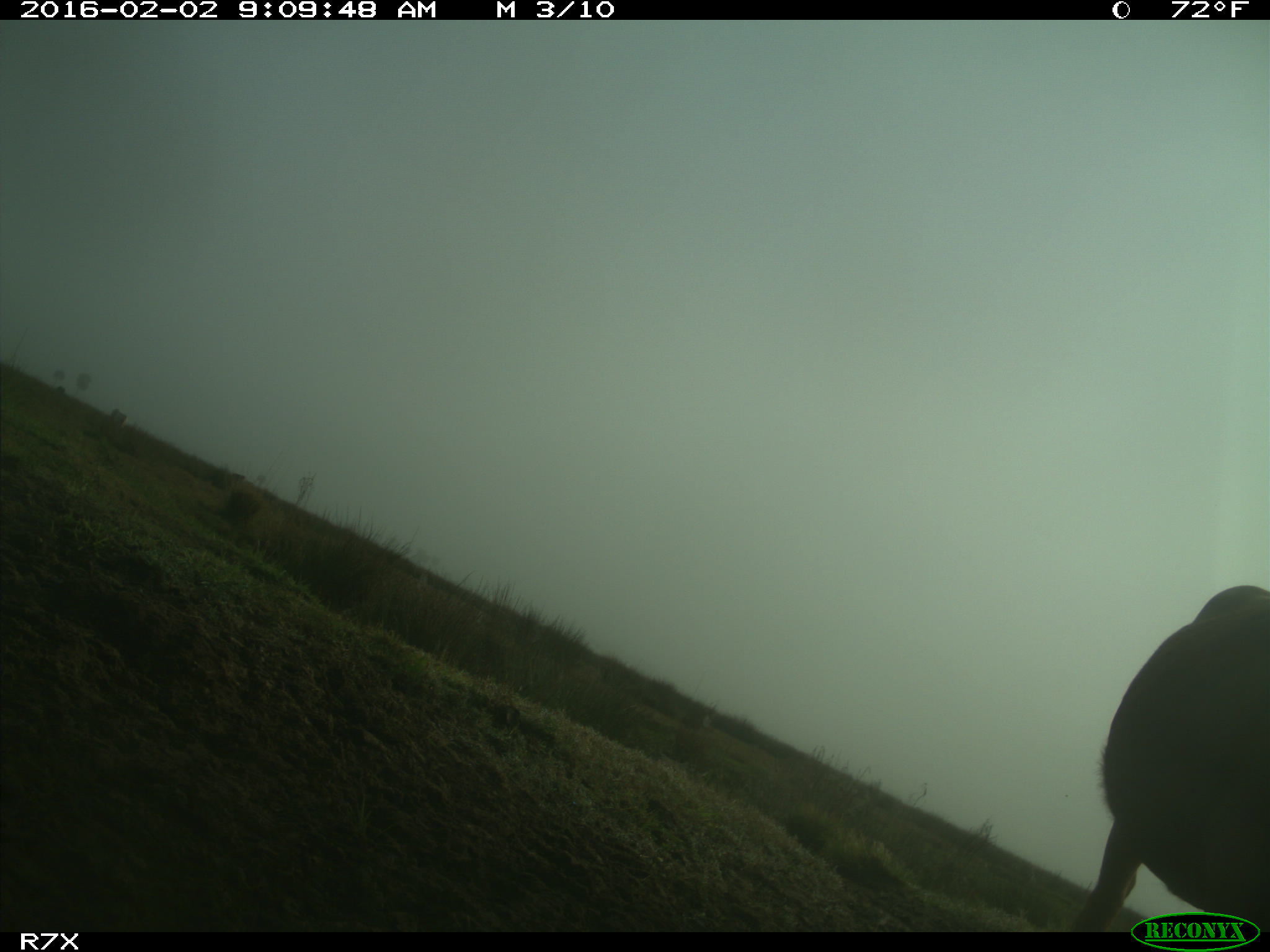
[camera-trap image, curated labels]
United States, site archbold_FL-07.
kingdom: Animalia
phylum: Chordata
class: Mammalia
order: Artiodactyla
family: Bovidae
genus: Bos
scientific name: Bos taurus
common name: domestic cow